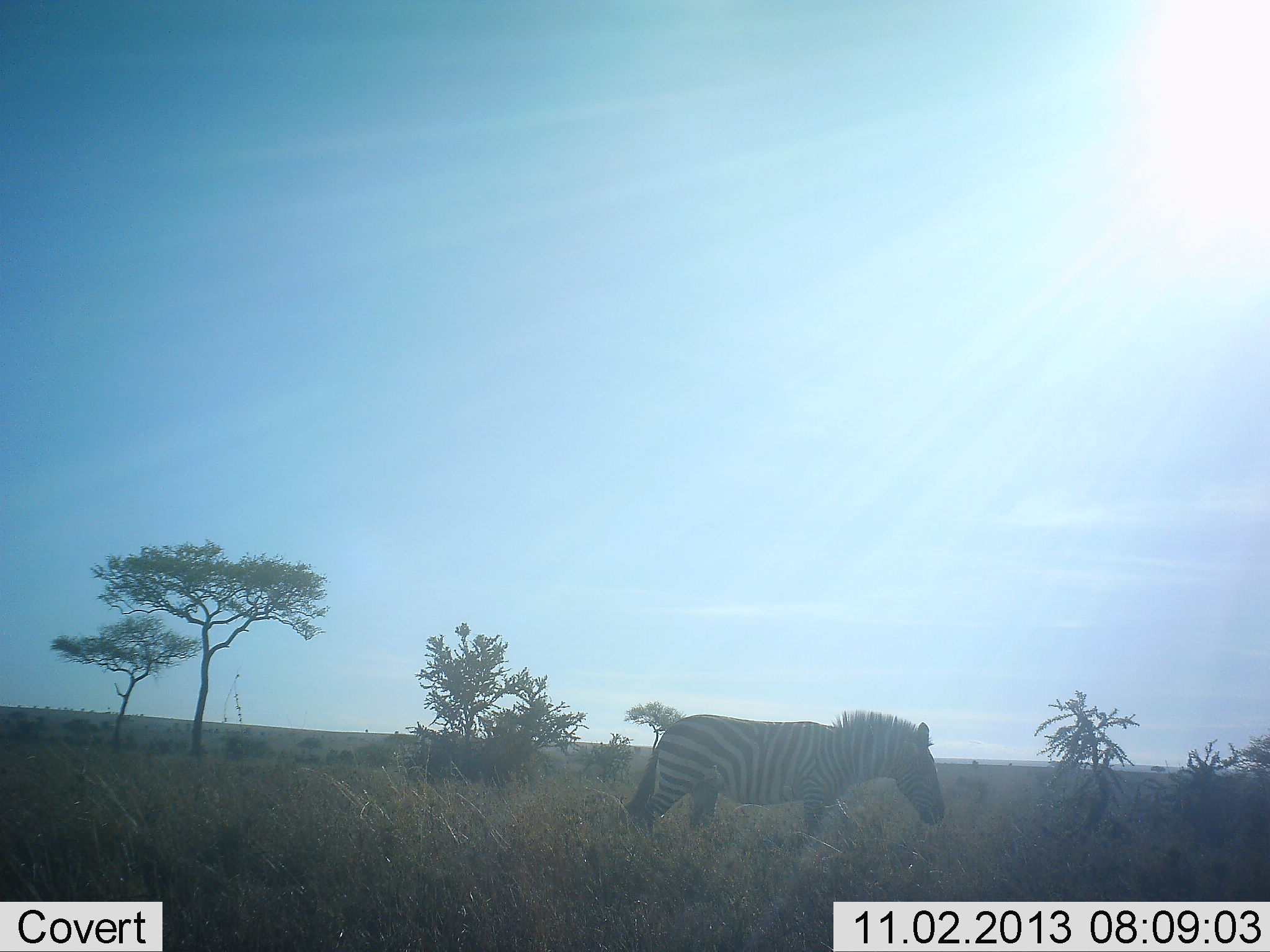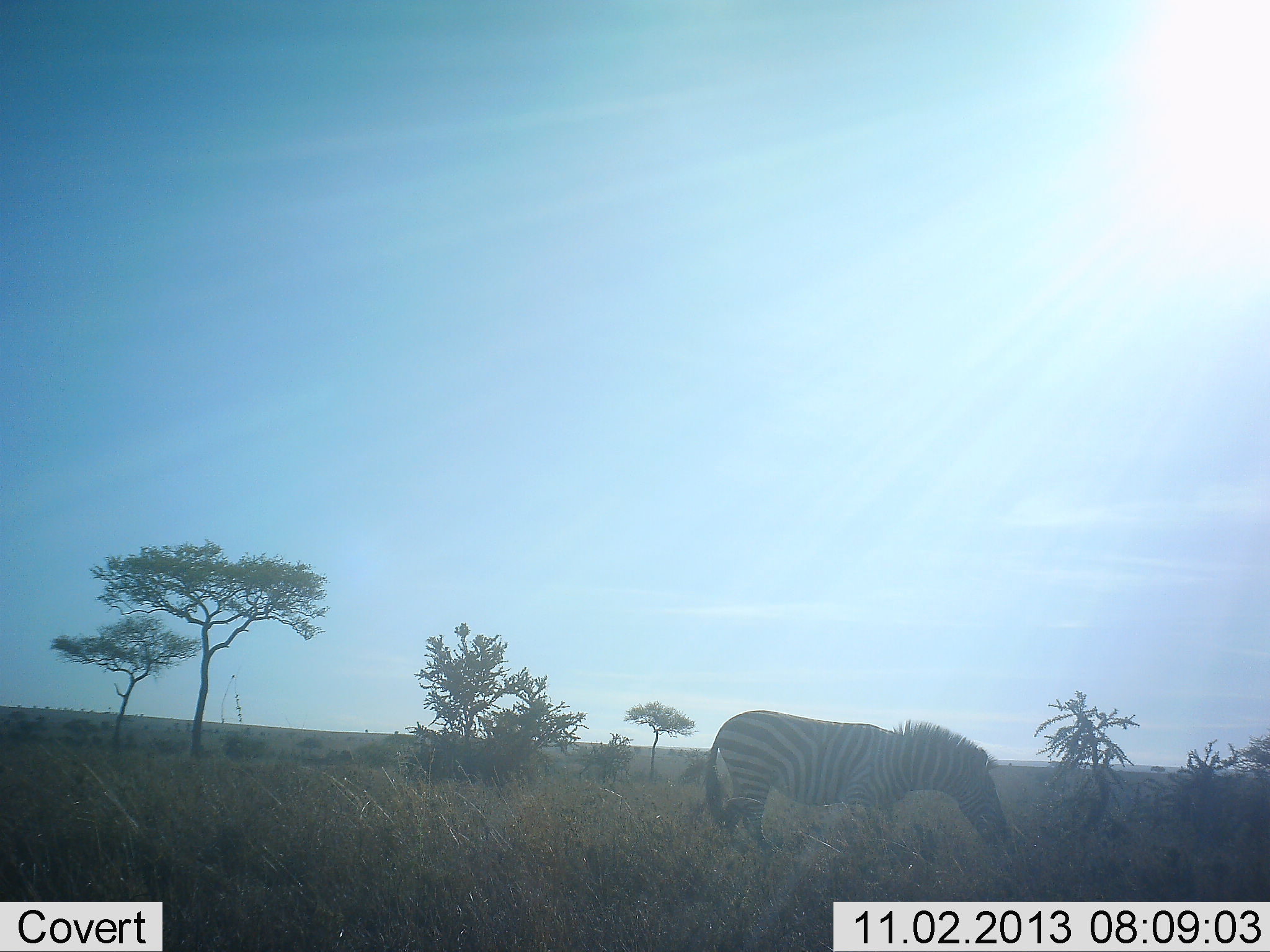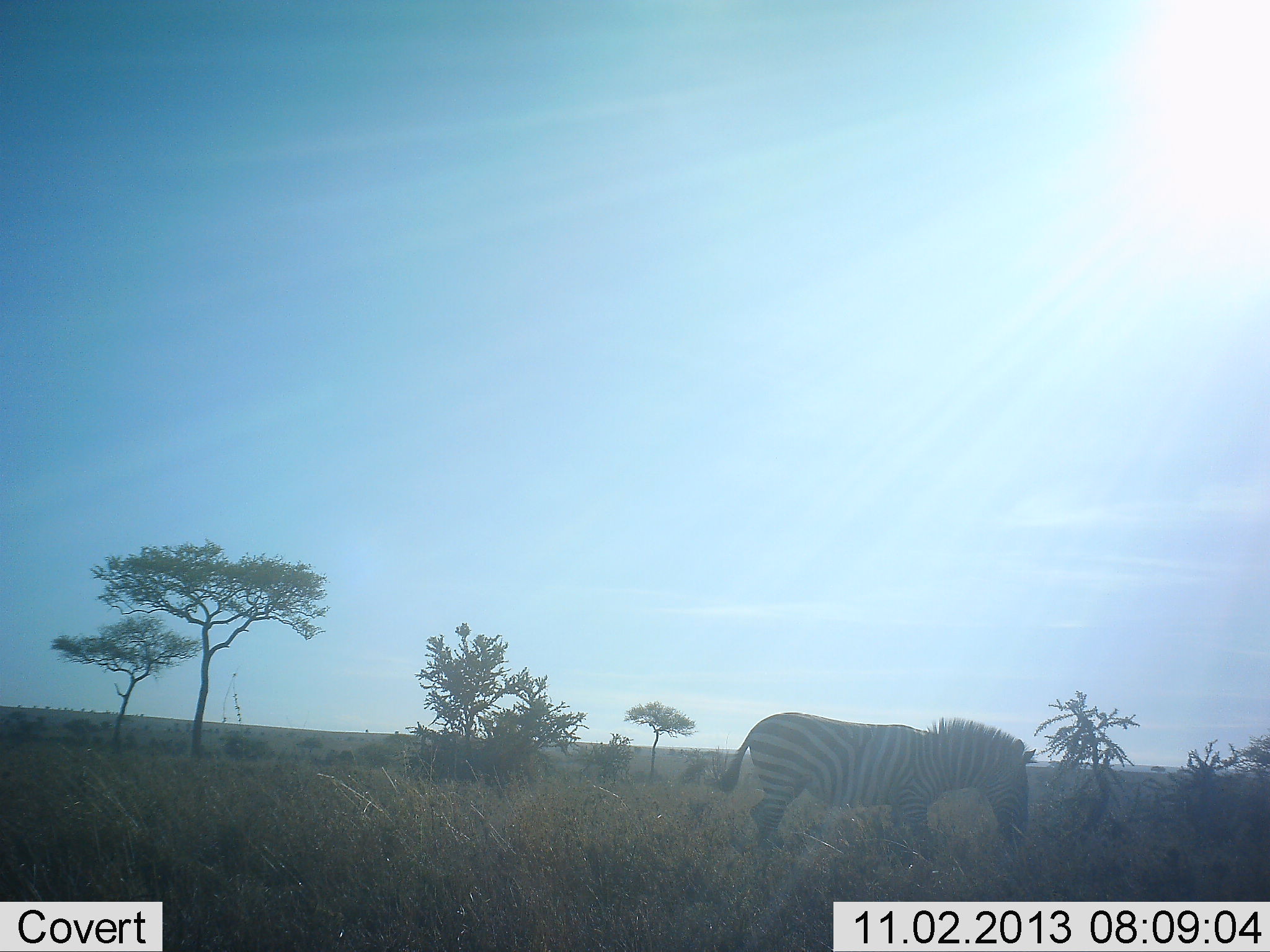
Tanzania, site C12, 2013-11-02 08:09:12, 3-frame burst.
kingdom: Animalia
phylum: Chordata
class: Mammalia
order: Perissodactyla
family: Equidae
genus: Equus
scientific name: Equus quagga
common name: plains zebra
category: zebra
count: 1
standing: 10%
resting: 0%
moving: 70%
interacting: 0%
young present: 0%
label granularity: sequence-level